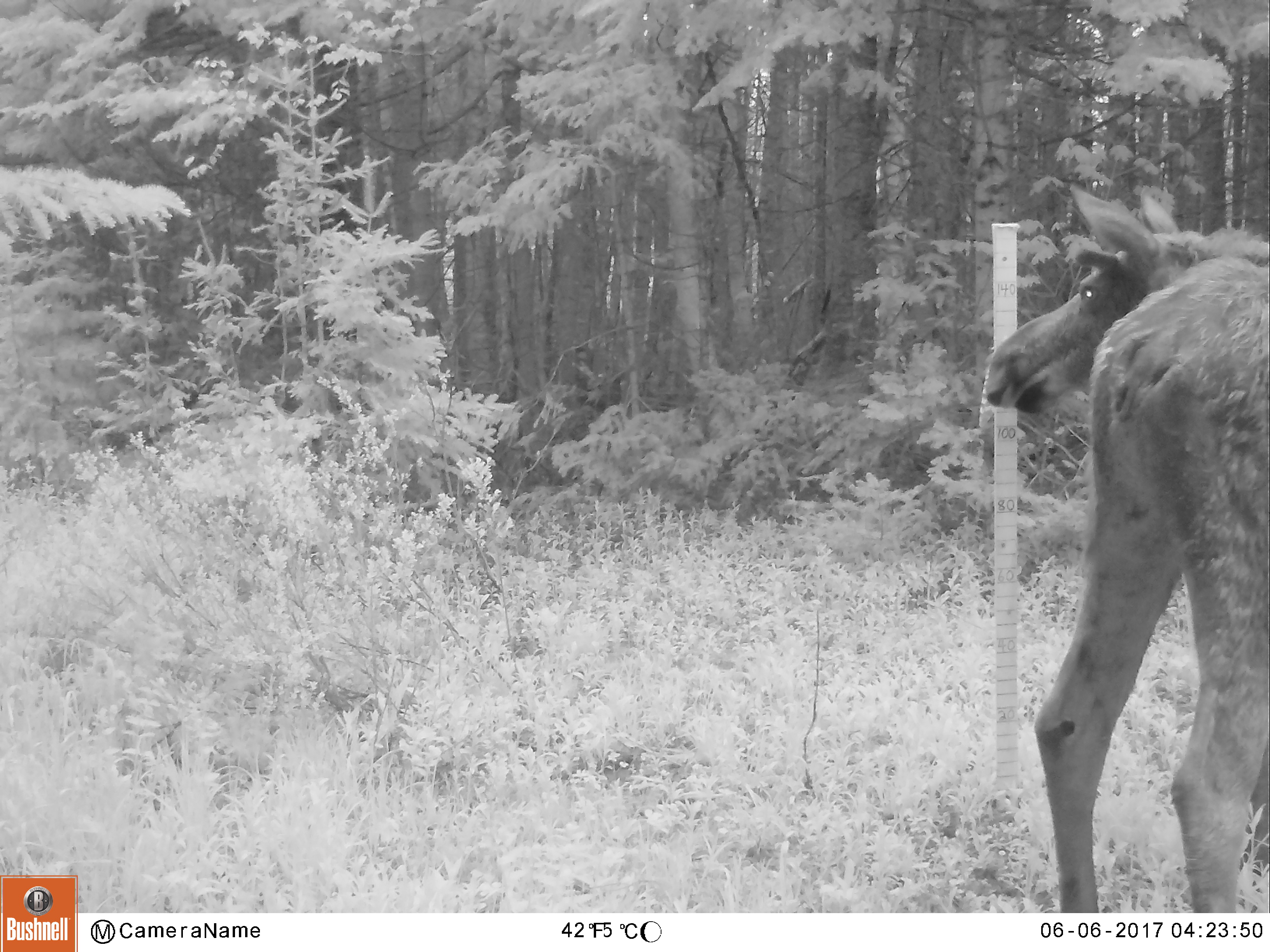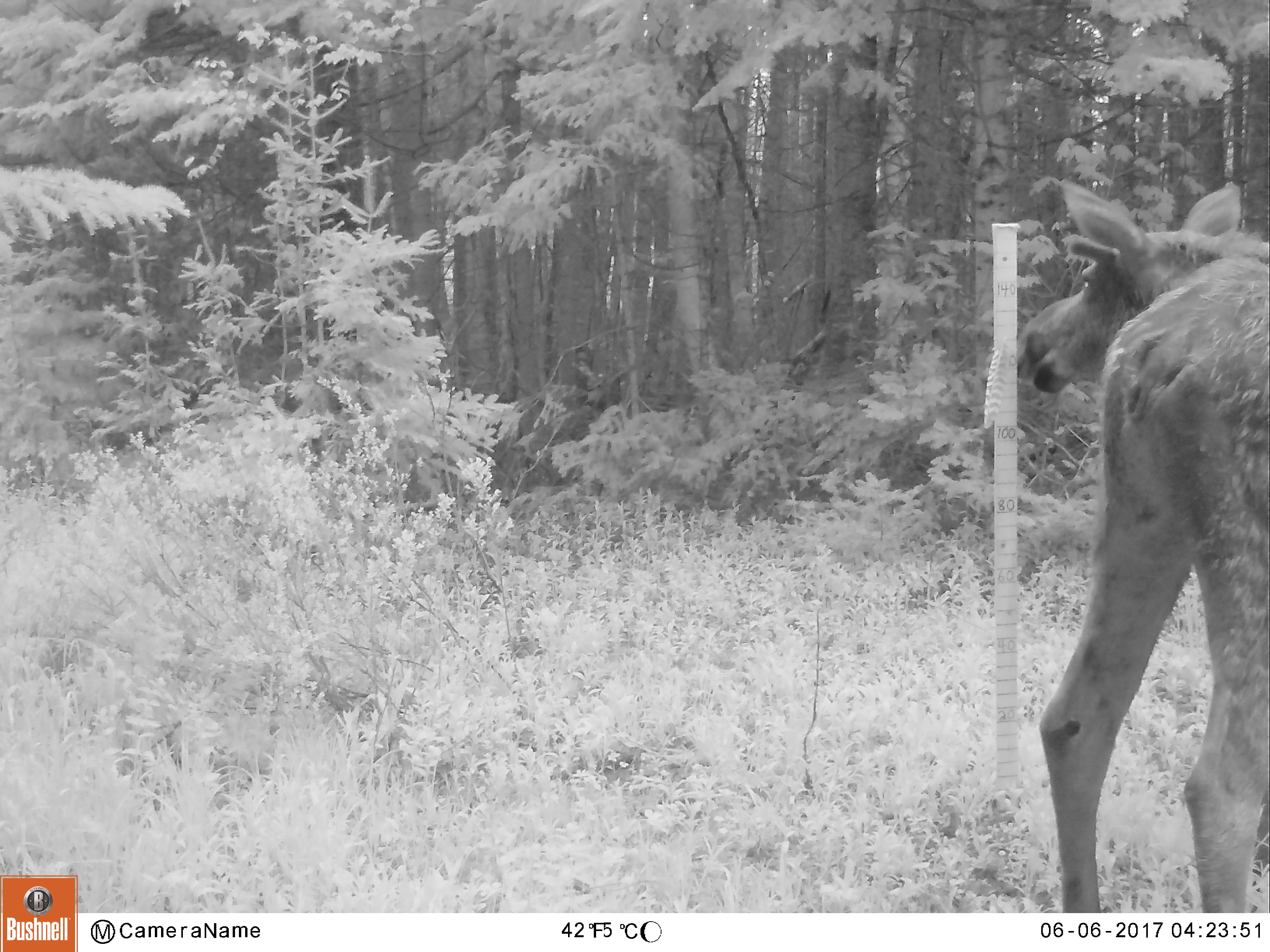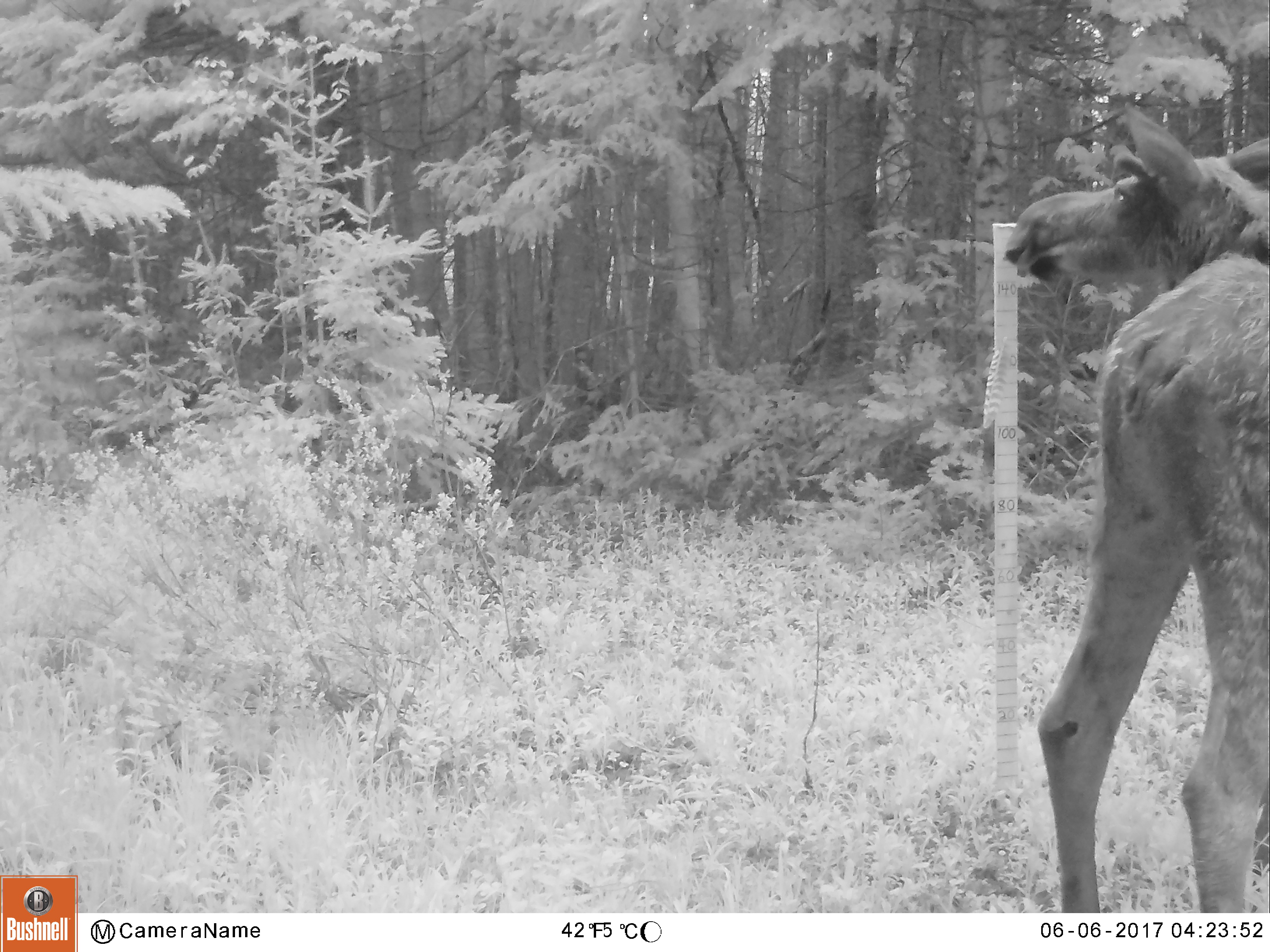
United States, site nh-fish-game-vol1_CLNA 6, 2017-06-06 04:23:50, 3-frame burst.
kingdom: Animalia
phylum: Chordata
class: Mammalia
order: Artiodactyla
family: Cervidae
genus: Alces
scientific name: Alces alces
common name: moose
Moose (Alces alces).